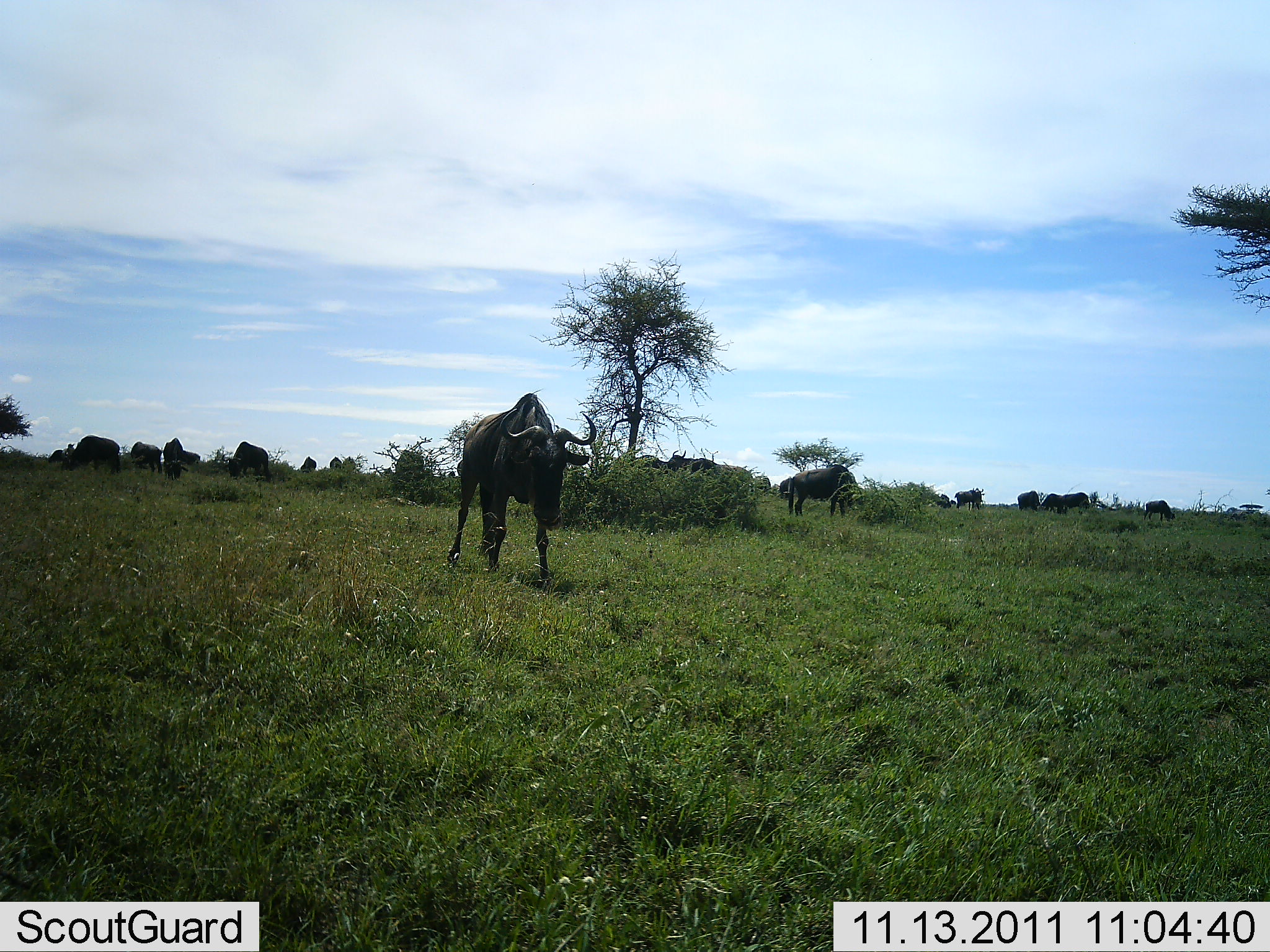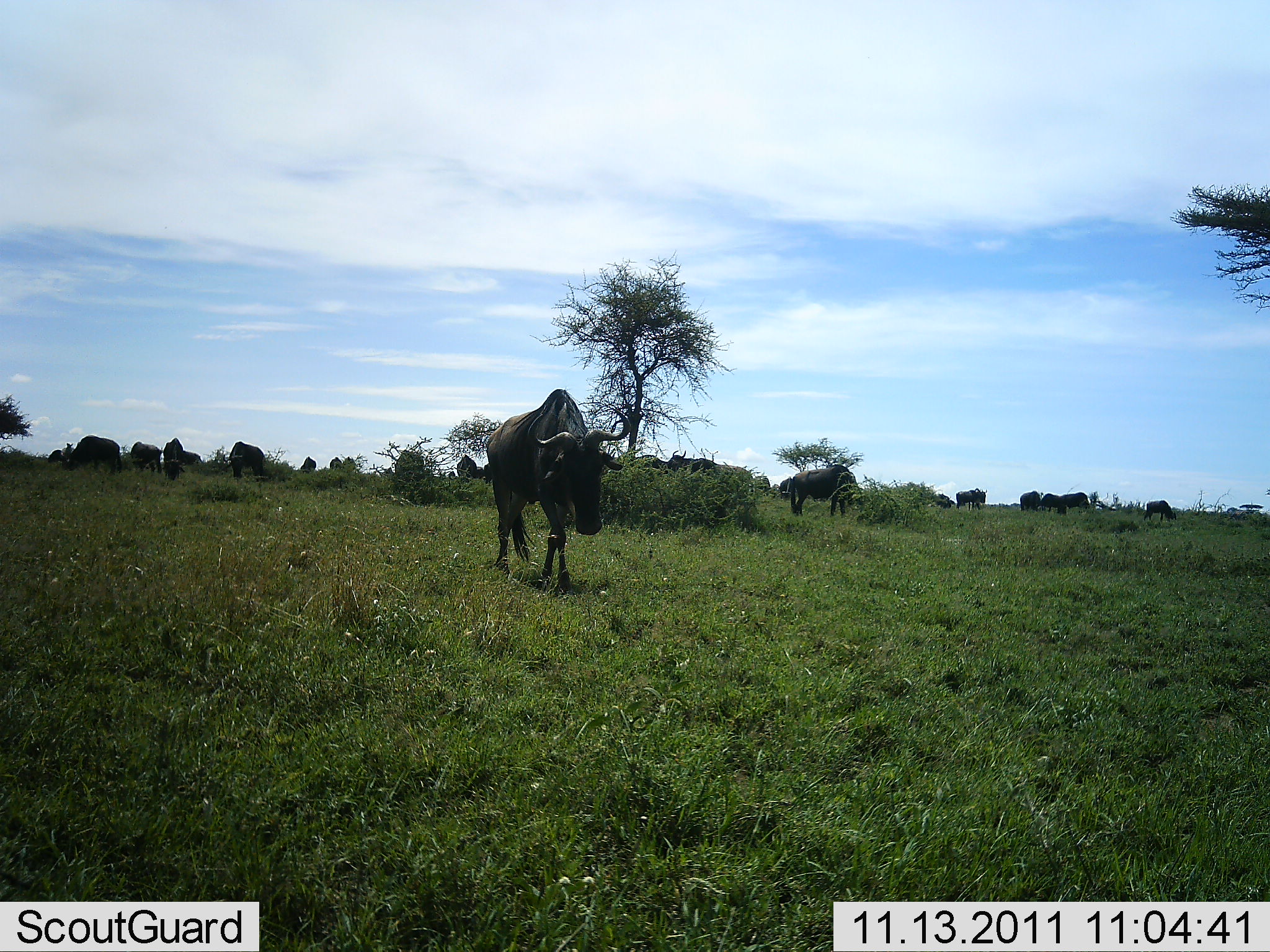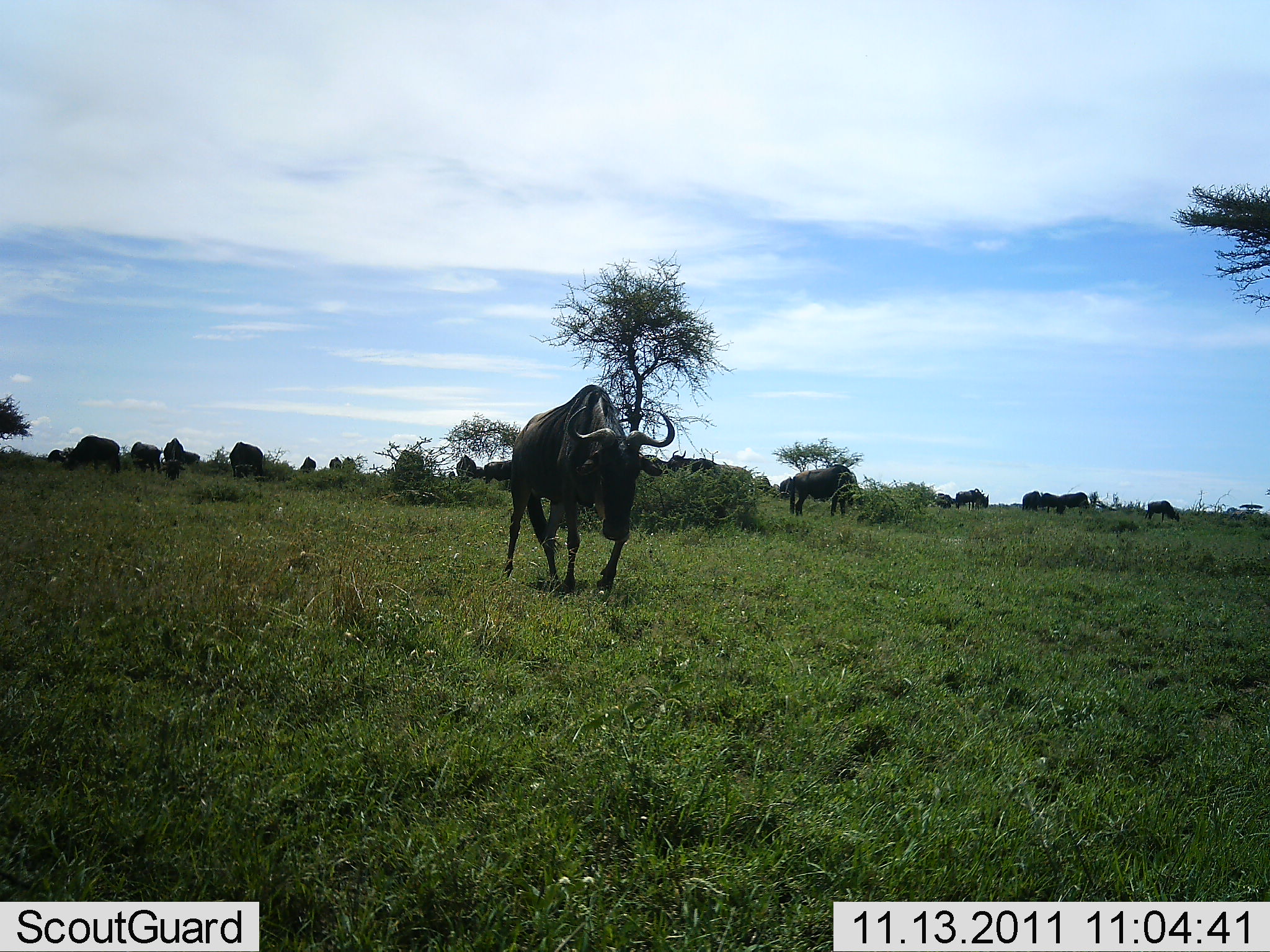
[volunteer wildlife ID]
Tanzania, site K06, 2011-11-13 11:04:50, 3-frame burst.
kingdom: Animalia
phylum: Chordata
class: Mammalia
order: Artiodactyla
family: Bovidae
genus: Connochaetes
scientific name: Connochaetes taurinus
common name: blue wildebeest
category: wildebeest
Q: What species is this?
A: Wildebeest (blue wildebeest) (Connochaetes taurinus).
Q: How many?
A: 11-50.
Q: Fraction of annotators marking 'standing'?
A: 36%.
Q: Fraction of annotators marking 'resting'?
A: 9%.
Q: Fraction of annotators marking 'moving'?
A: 91%.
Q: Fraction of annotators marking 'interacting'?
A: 9%.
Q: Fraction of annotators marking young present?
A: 0%.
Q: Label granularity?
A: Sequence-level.